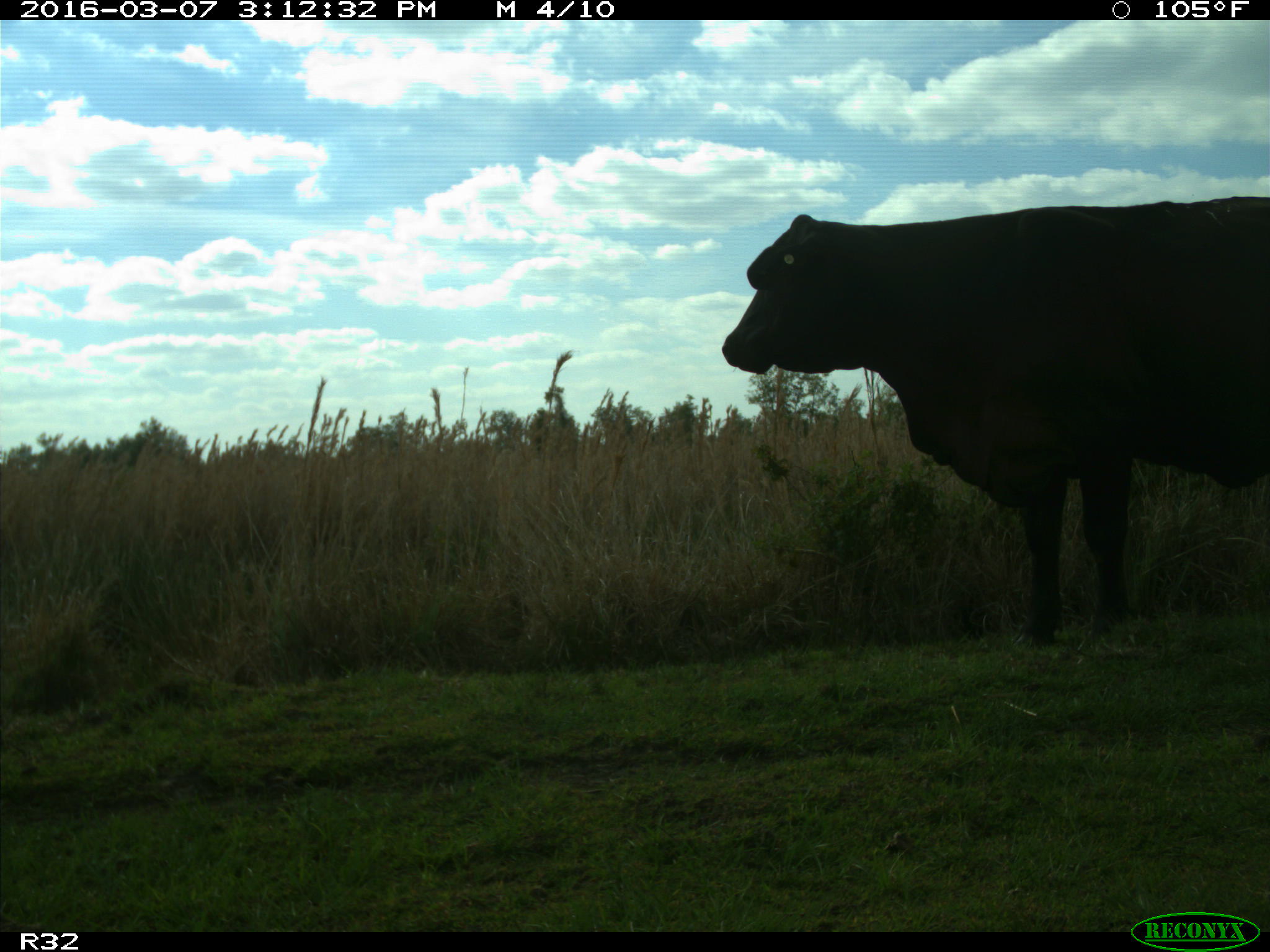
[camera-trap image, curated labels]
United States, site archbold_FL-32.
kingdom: Animalia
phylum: Chordata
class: Mammalia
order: Artiodactyla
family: Bovidae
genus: Bos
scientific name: Bos taurus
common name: domestic cow